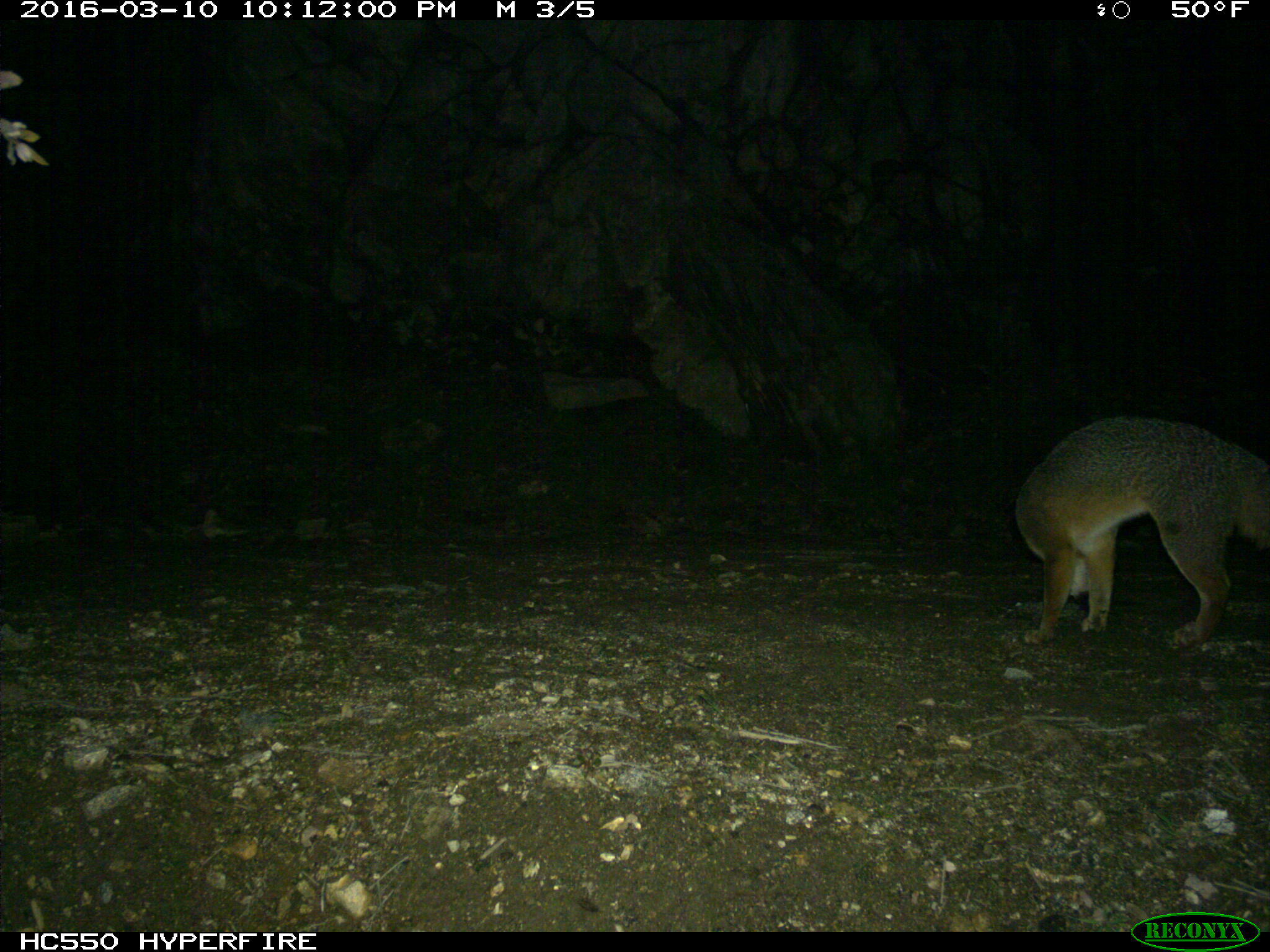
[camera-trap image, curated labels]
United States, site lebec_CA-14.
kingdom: Animalia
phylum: Chordata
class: Mammalia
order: Carnivora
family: Canidae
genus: Urocyon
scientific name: Urocyon cinereoargenteus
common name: gray fox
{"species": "Urocyon cinereoargenteus (gray fox)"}